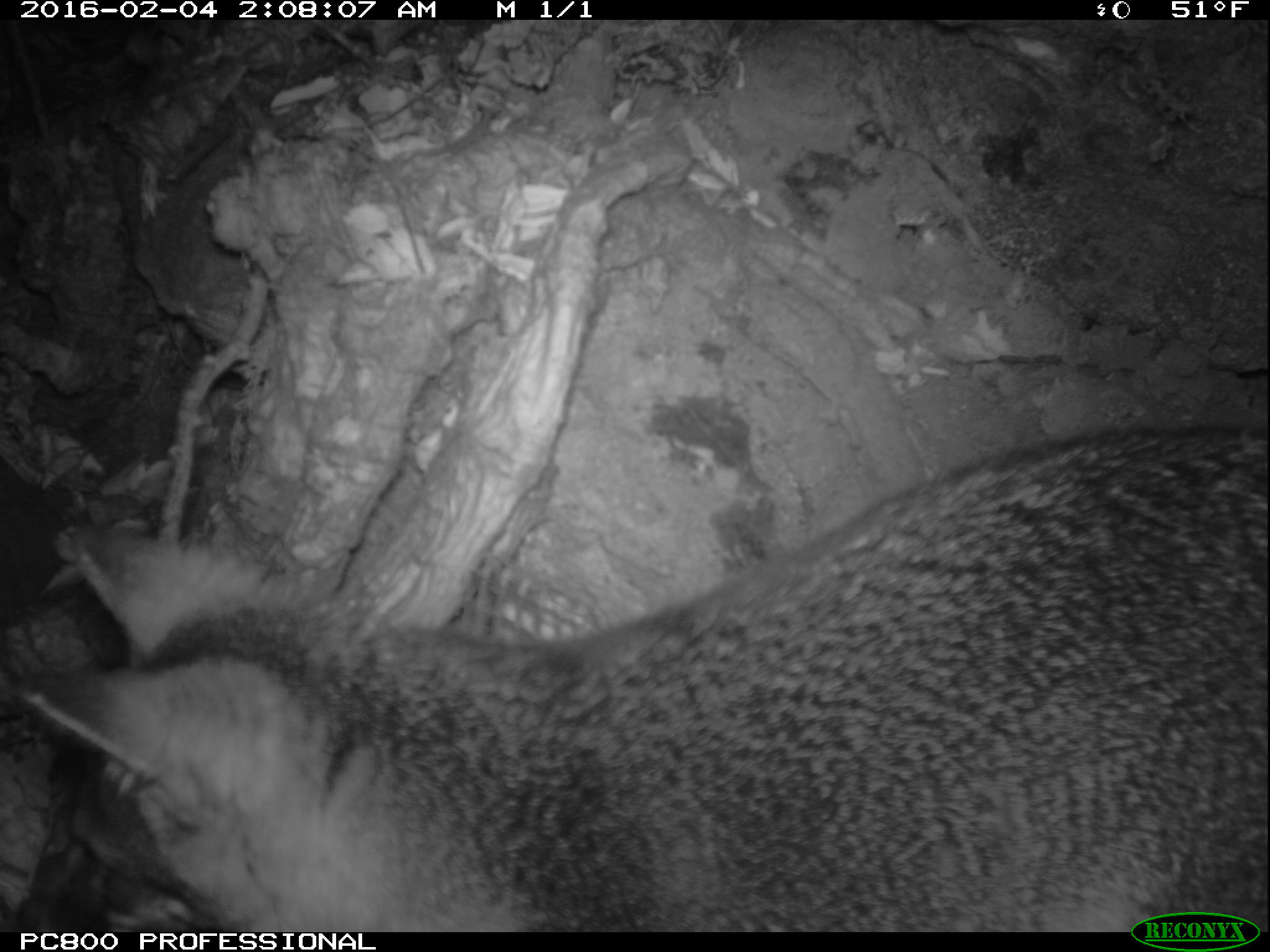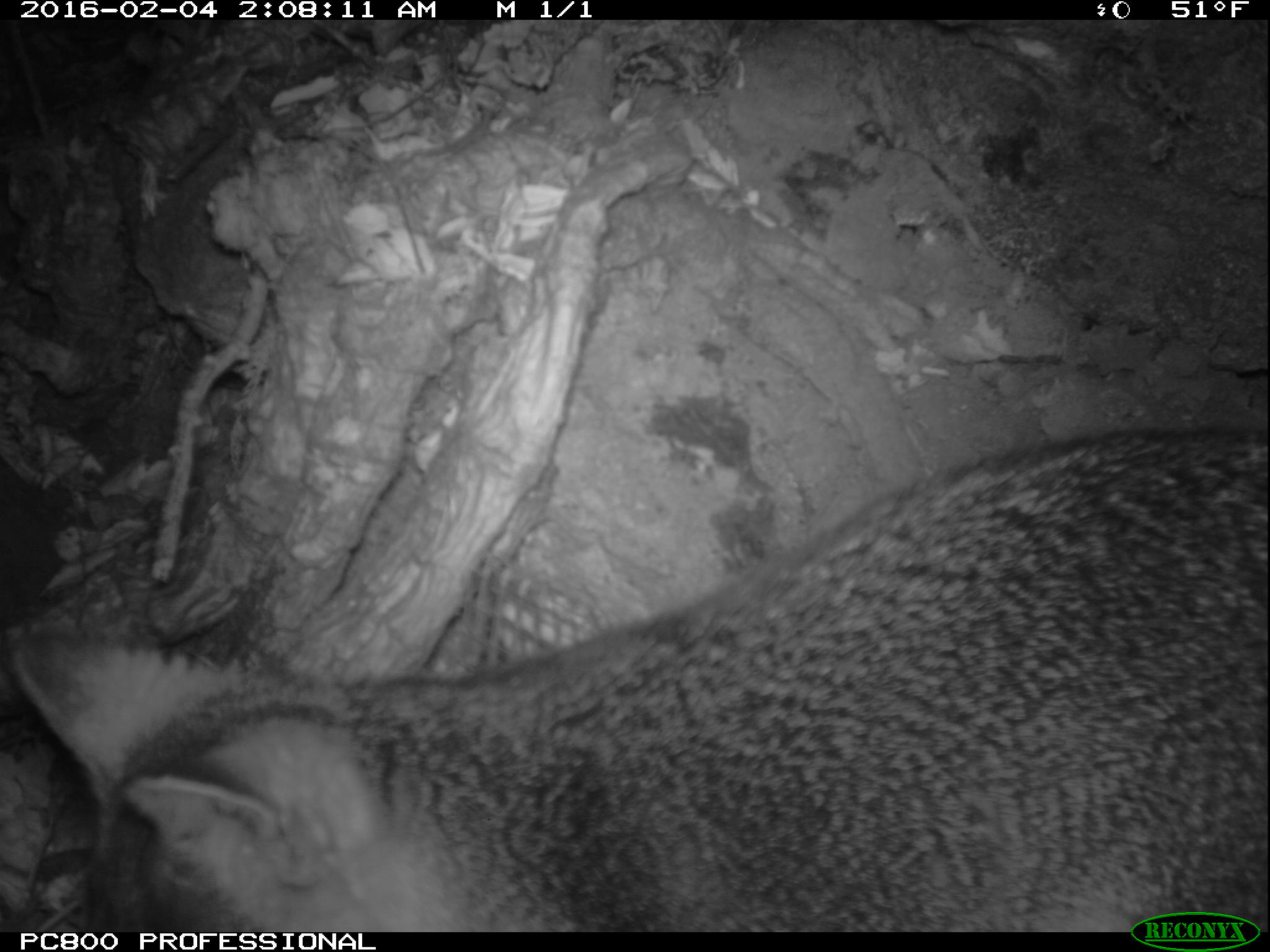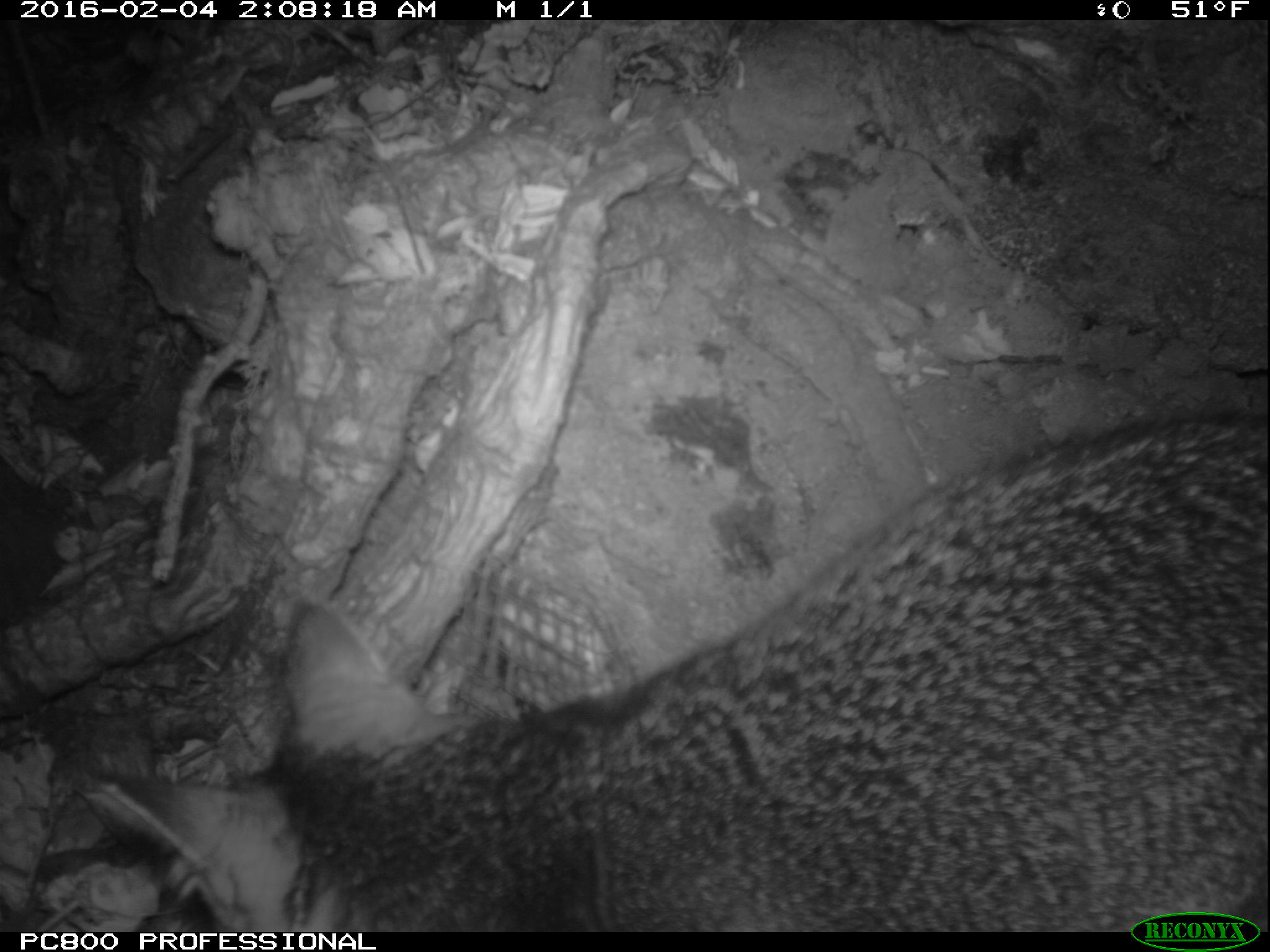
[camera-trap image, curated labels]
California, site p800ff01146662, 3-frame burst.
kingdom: Animalia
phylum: Chordata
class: Mammalia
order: Carnivora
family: Canidae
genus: Urocyon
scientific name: Urocyon littoralis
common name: island fox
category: fox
Fox (island fox) (Urocyon littoralis).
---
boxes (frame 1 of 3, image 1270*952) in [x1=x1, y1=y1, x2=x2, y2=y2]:
fox: [x1=20, y1=425, x2=1268, y2=932]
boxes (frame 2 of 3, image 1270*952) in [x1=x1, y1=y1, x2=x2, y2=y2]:
fox: [x1=0, y1=428, x2=1269, y2=930]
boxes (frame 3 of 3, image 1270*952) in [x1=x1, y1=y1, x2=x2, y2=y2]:
fox: [x1=94, y1=402, x2=1269, y2=932]